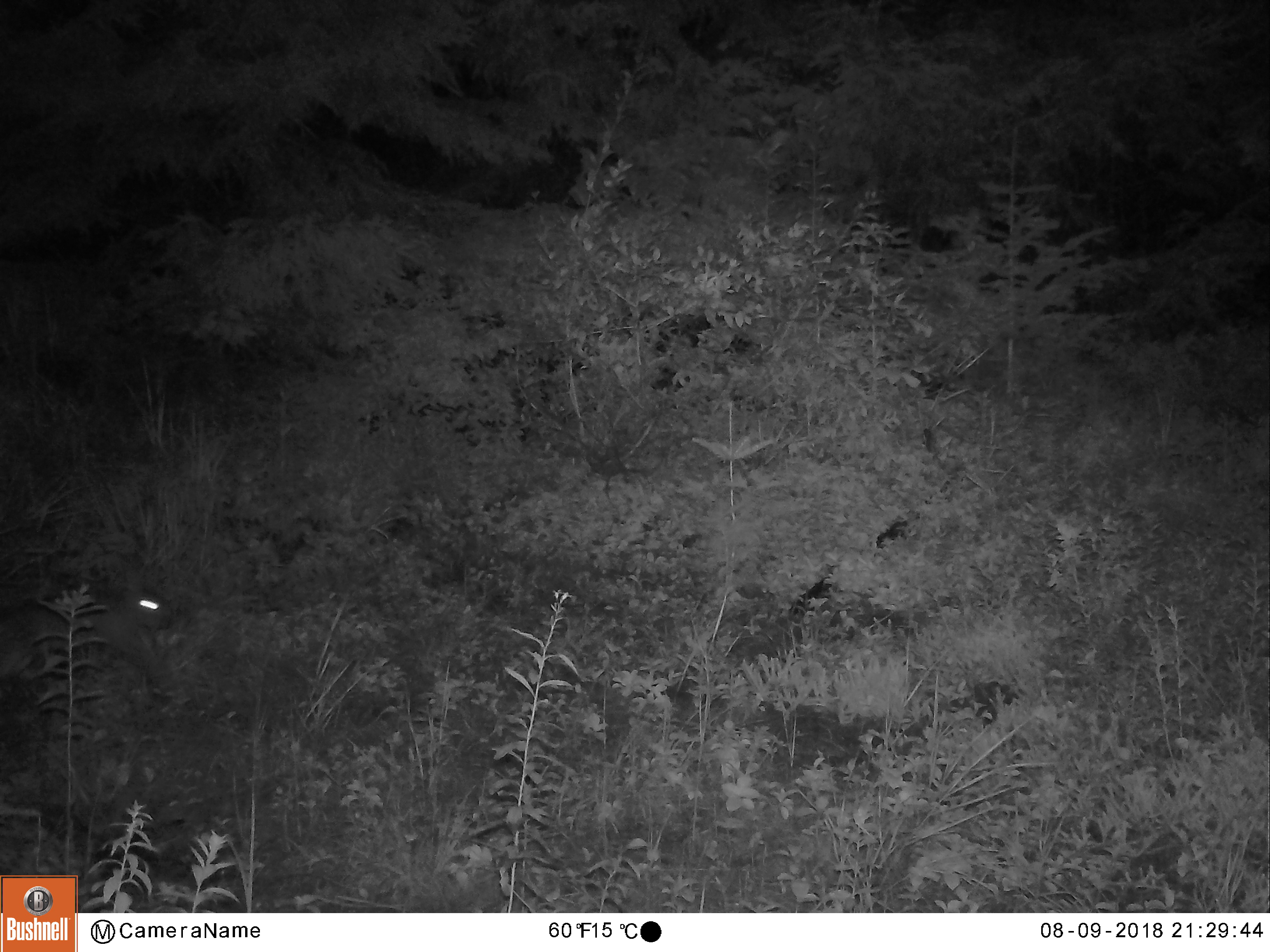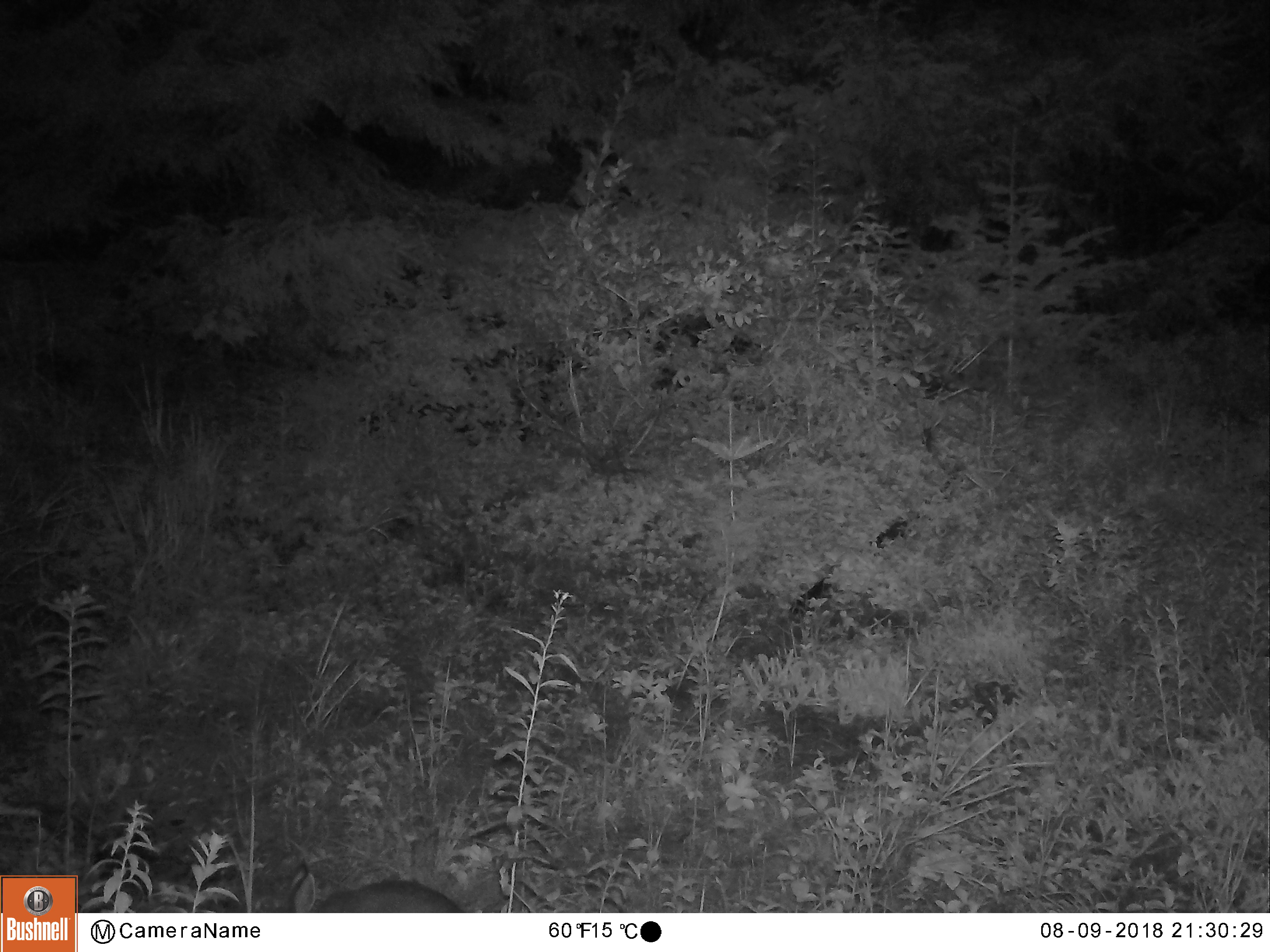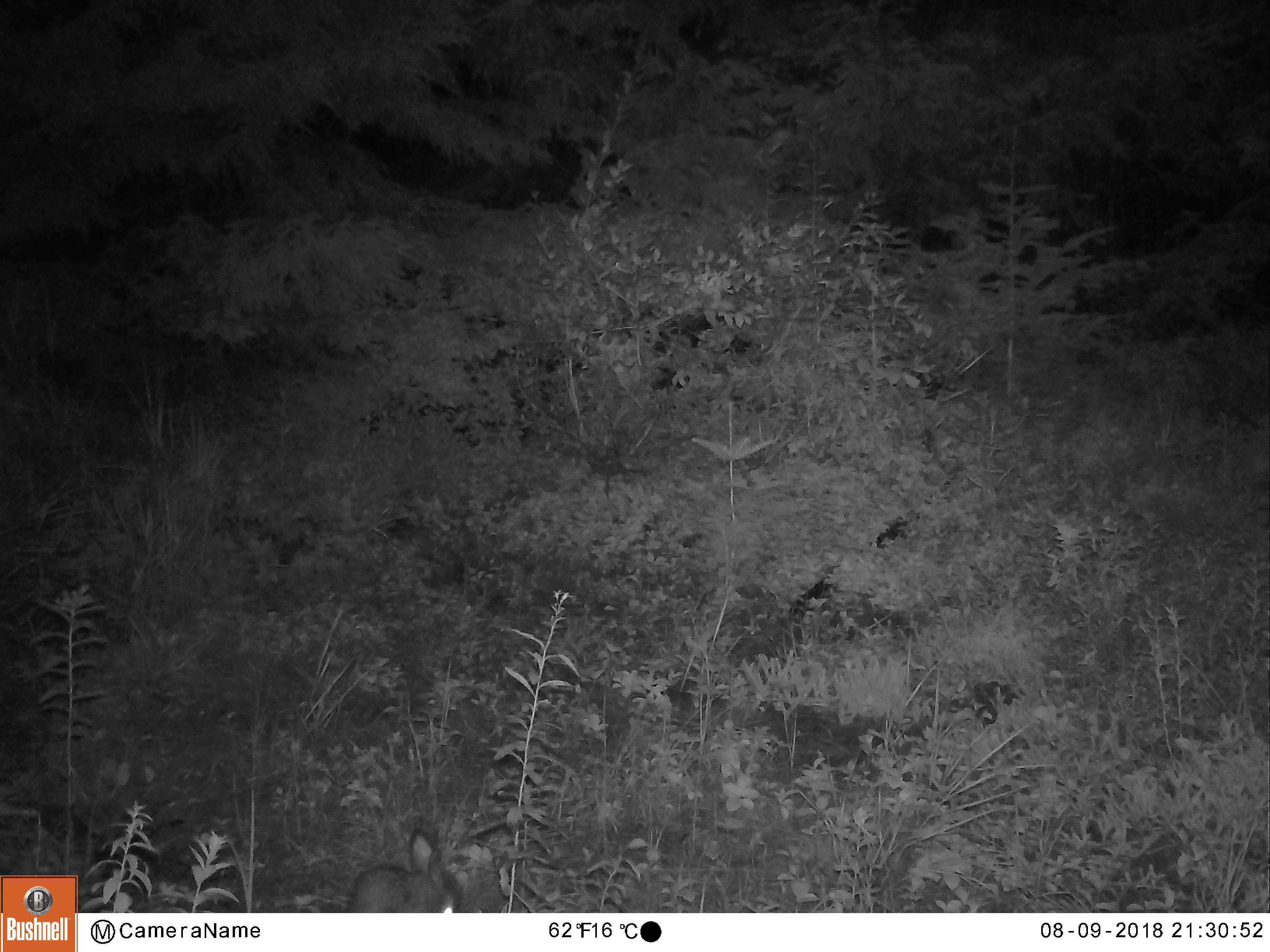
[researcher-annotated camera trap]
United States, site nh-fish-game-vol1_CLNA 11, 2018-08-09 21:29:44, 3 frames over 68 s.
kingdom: Animalia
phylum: Chordata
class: Mammalia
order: Lagomorpha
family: Leporidae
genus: Lepus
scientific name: Lepus americanus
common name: snowshoe hare